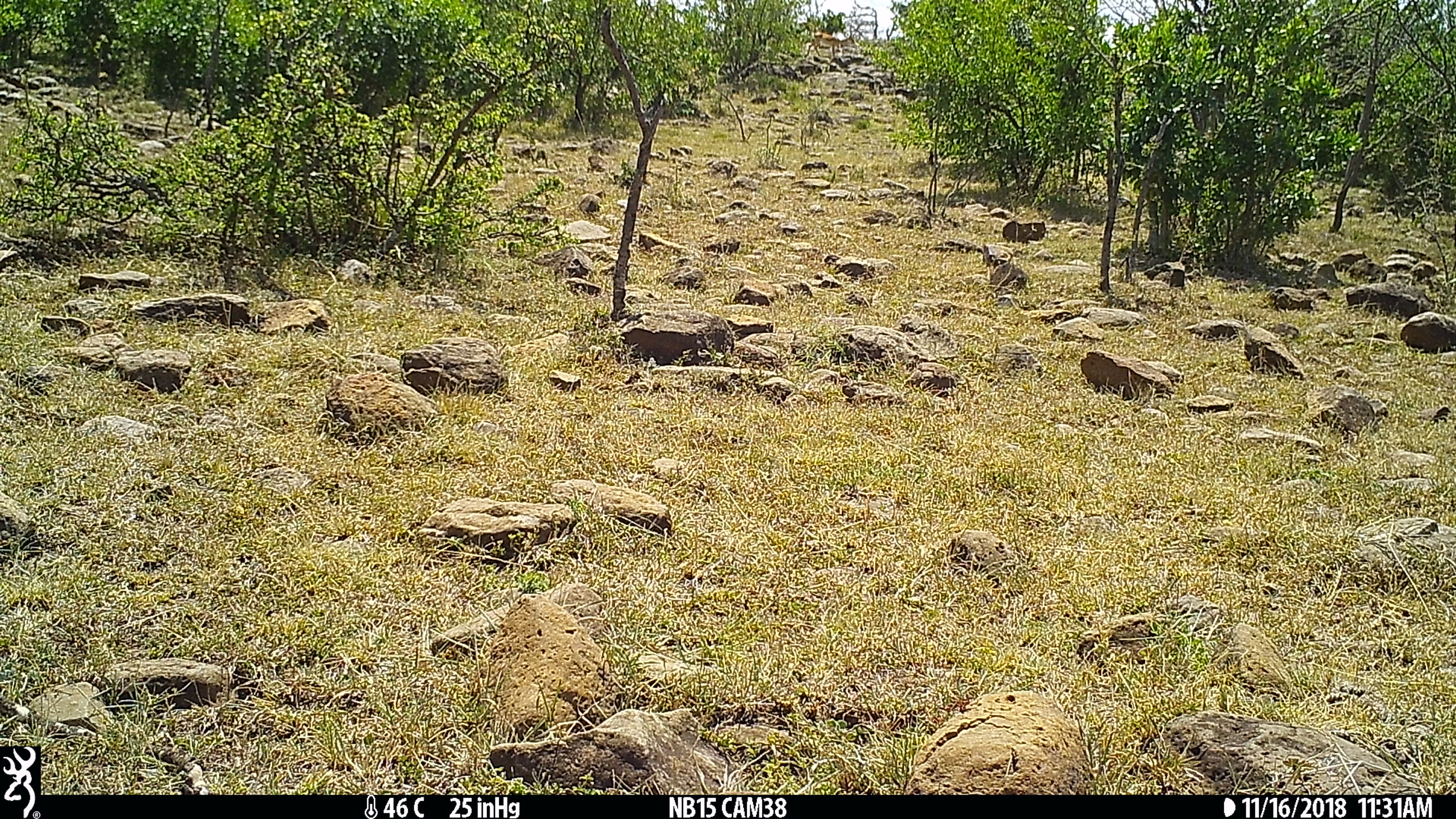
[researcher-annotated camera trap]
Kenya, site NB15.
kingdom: Animalia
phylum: Chordata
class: Mammalia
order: Artiodactyla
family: Bovidae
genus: Aepyceros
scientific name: Aepyceros melampus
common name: impala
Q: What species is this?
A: Impala (Aepyceros melampus).